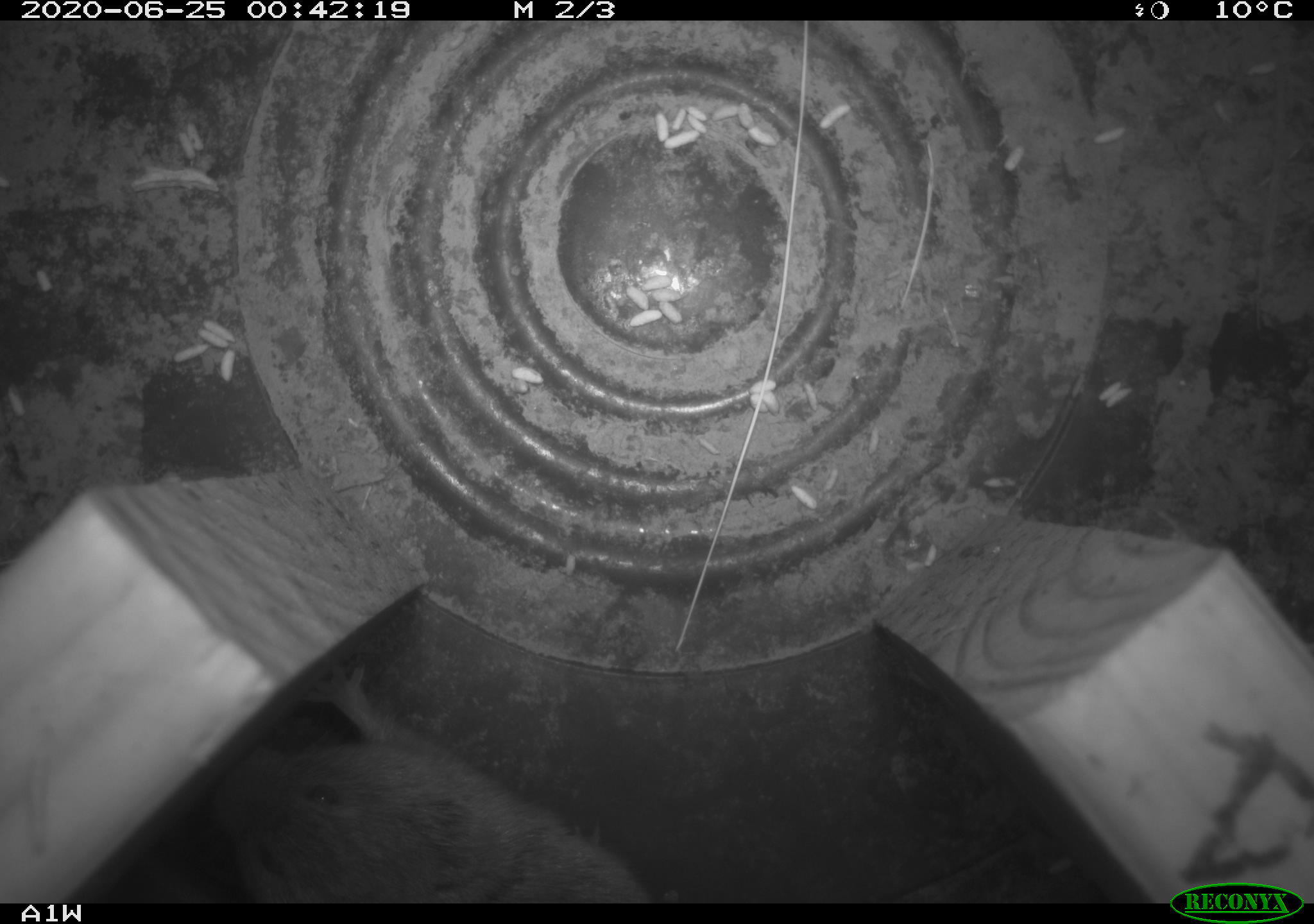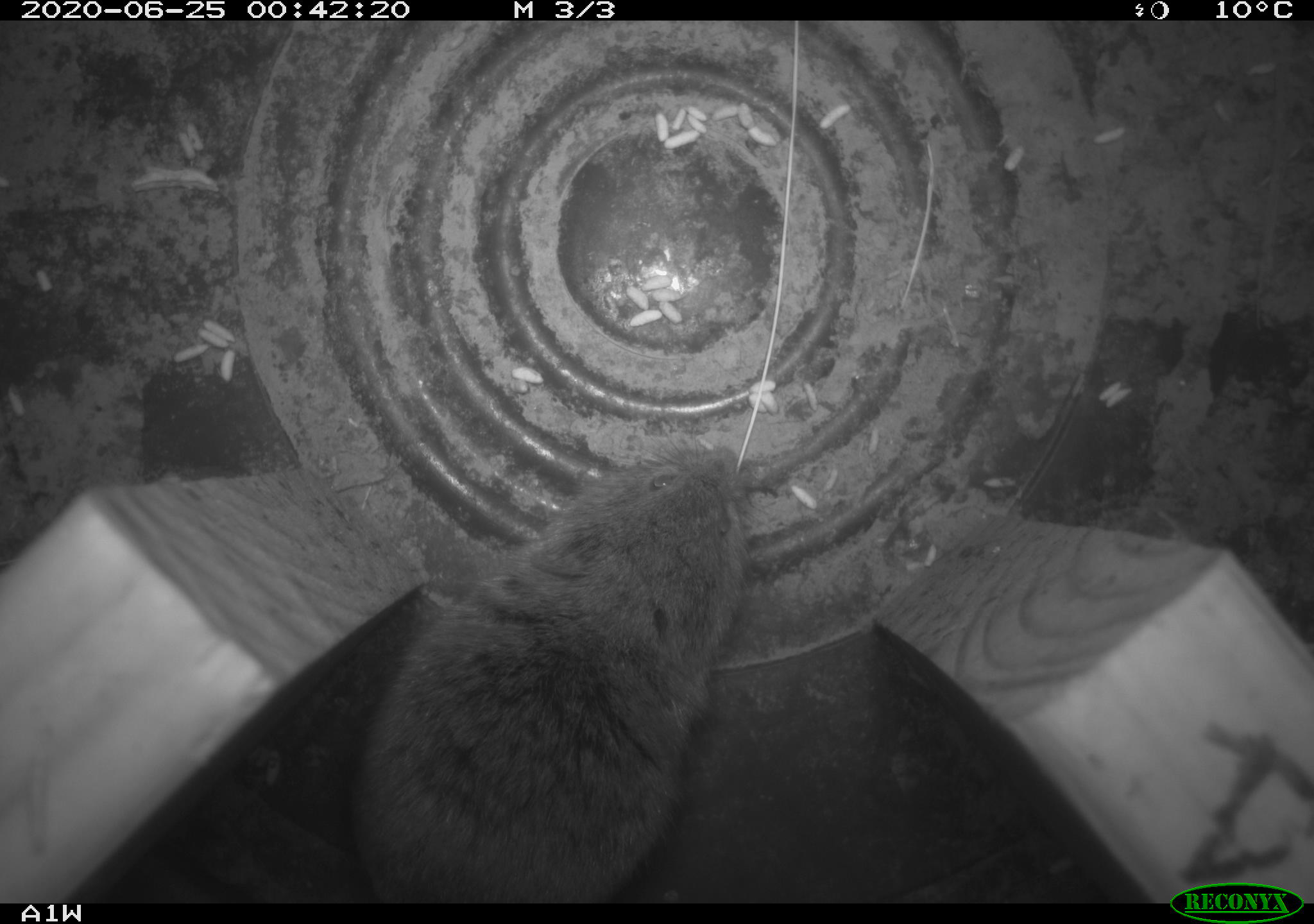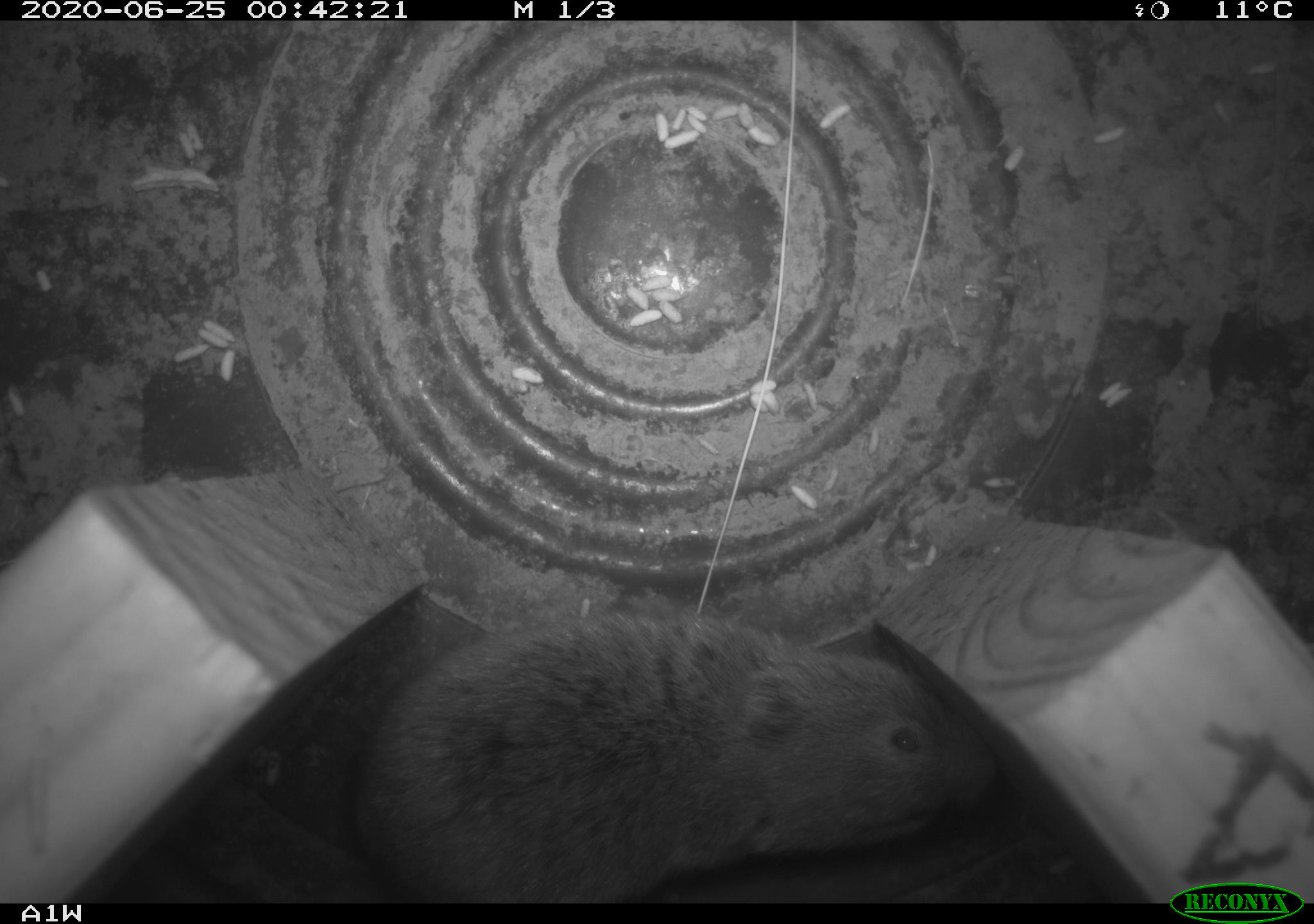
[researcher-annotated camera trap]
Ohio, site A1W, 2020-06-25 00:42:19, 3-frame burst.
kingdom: Animalia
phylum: Chordata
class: Mammalia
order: Rodentia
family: Cricetidae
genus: Microtus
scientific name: Microtus pennsylvanicus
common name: meadow vole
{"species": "meadow vole (Microtus pennsylvanicus)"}